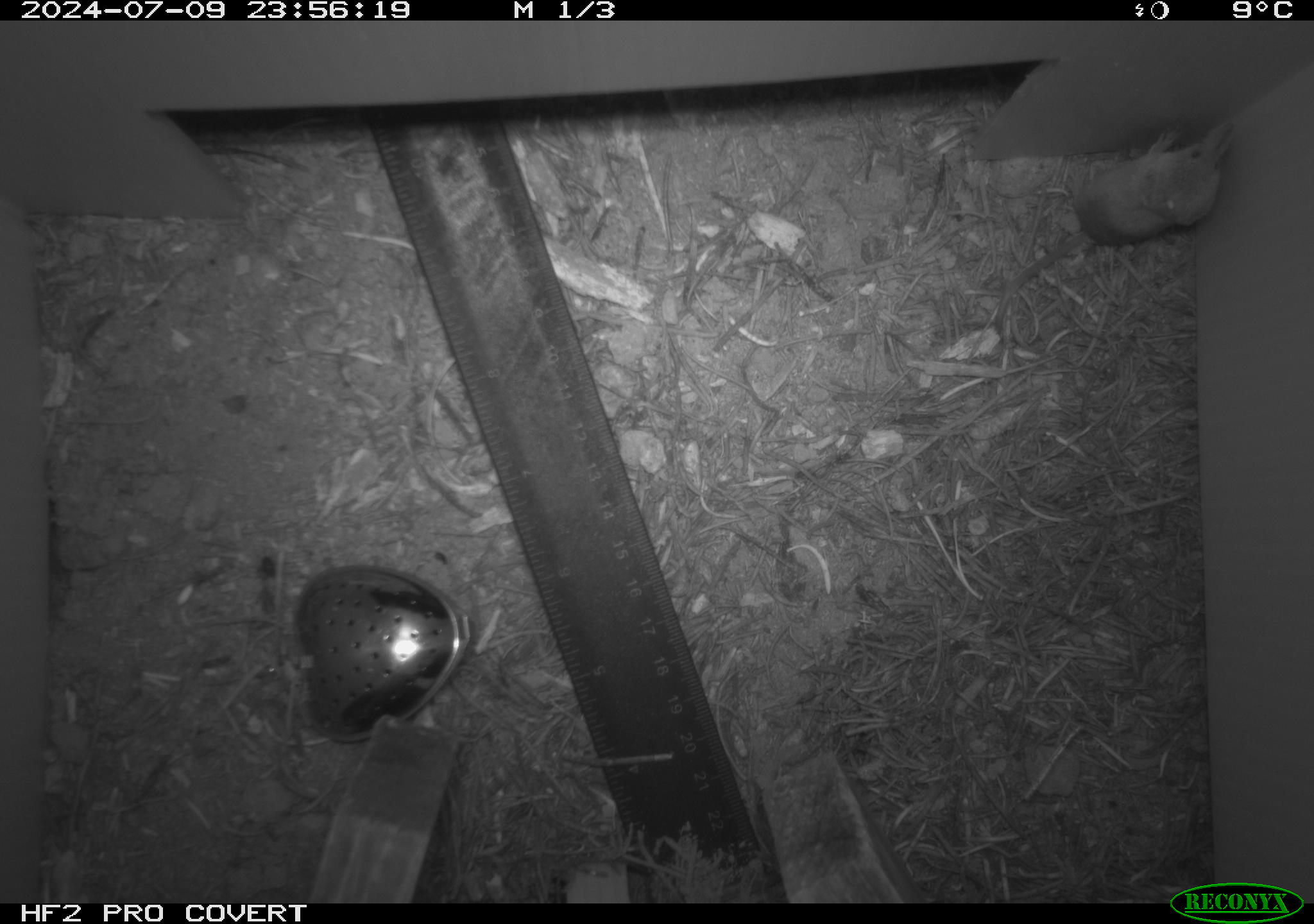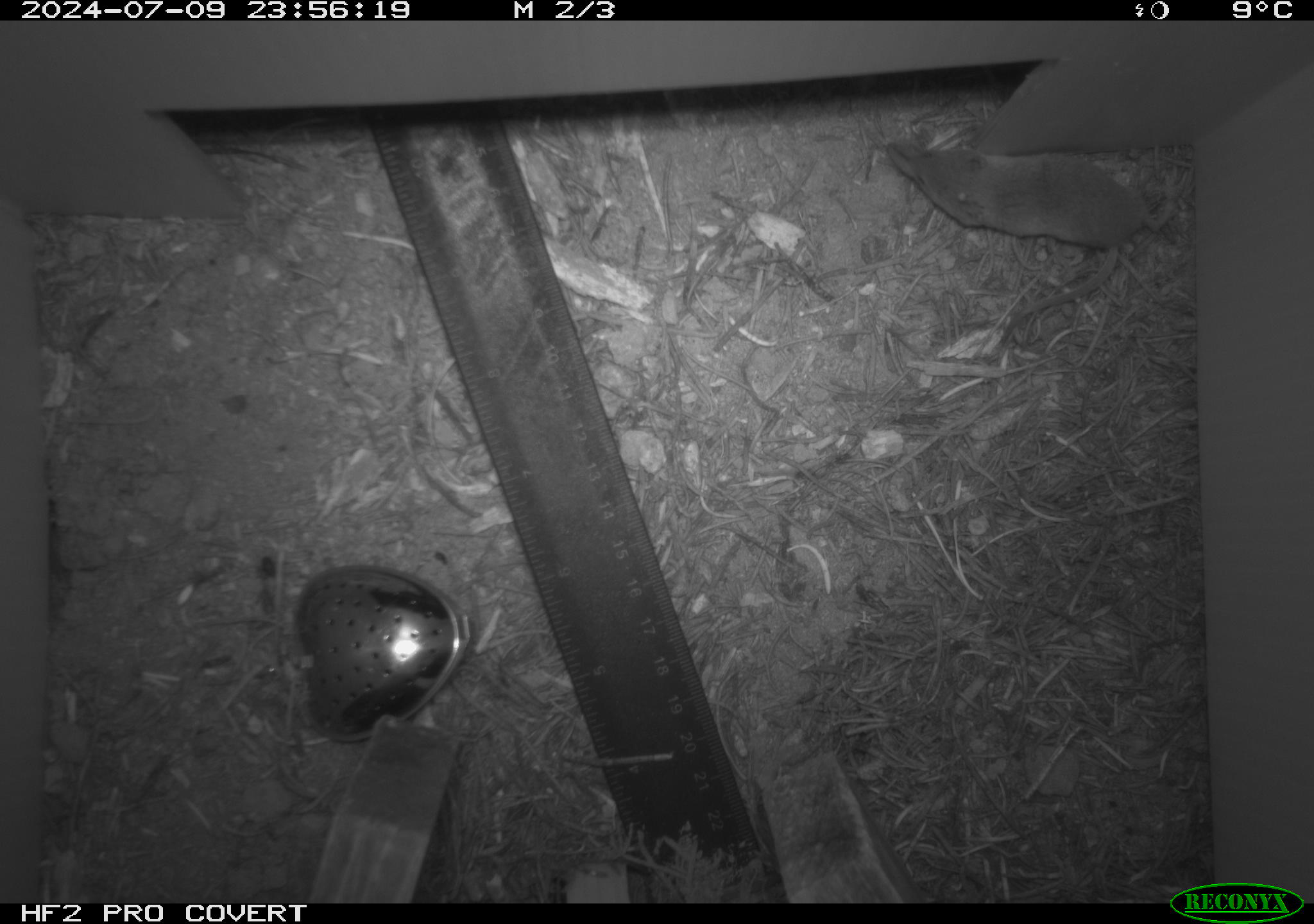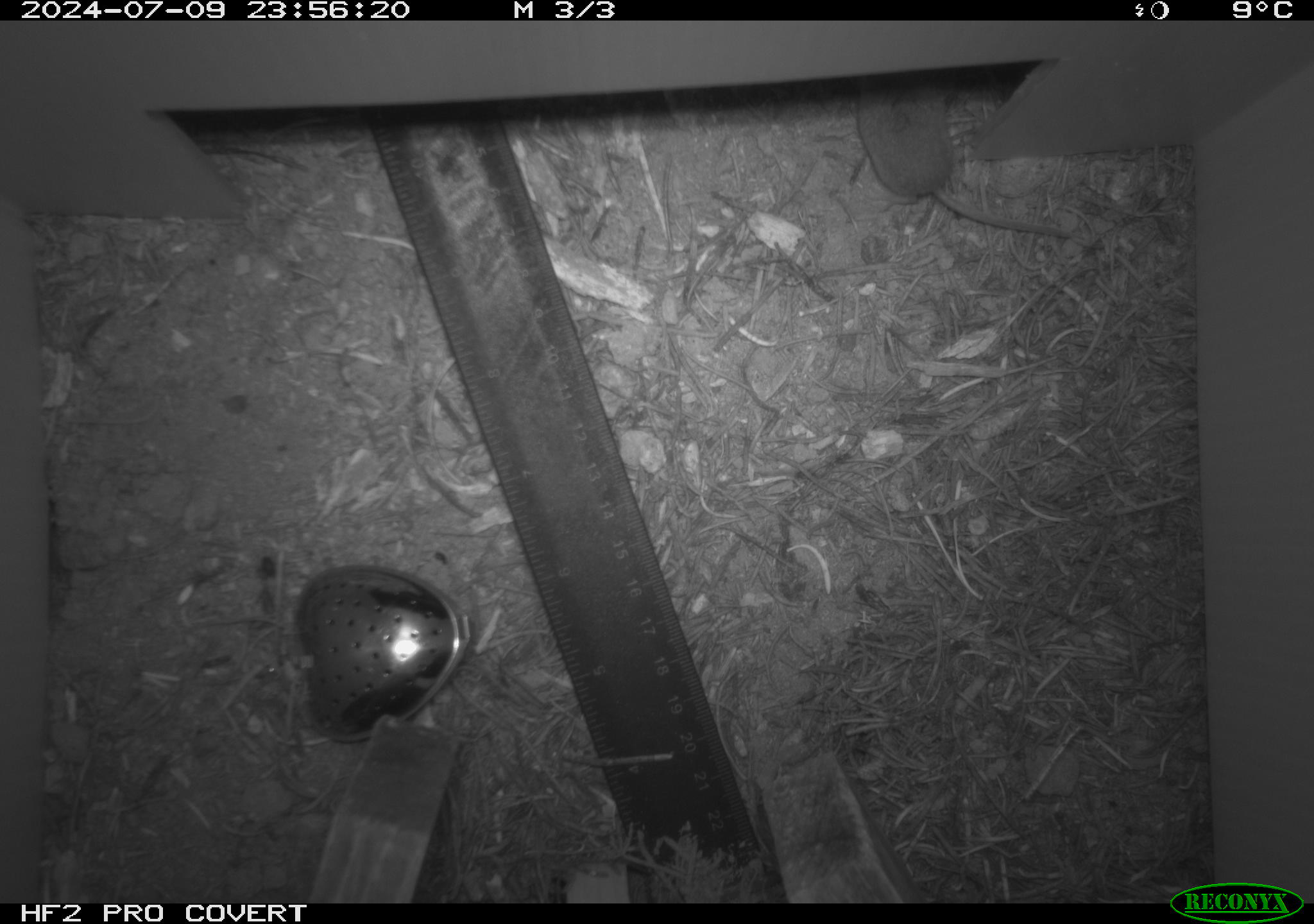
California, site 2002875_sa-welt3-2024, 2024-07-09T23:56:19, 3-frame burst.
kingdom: Animalia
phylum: Chordata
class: Mammalia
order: Eulipotyphla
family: Soricidae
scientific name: Soricidae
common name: shrews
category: soricidae family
Soricidae family (shrews) (Soricidae).